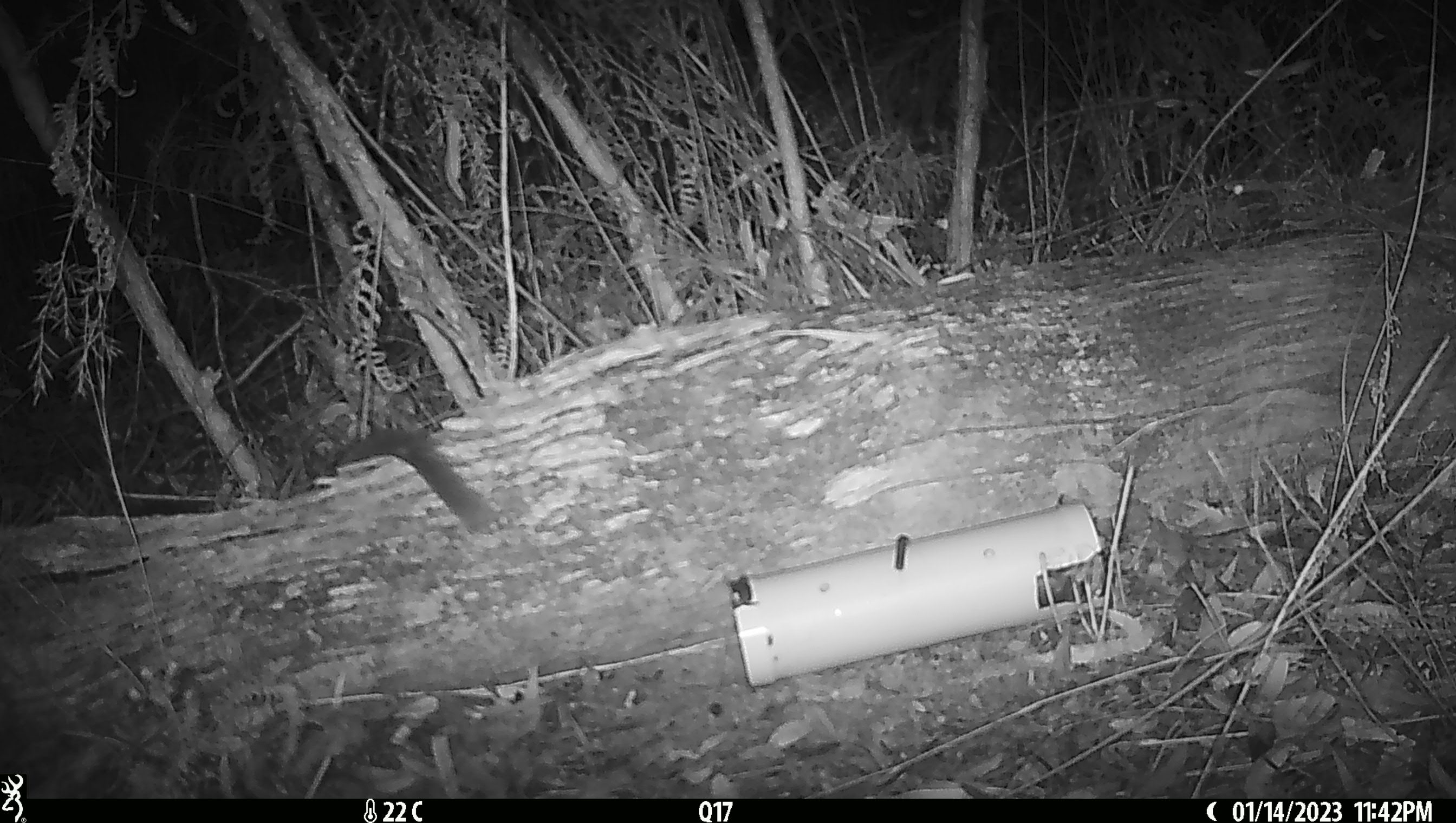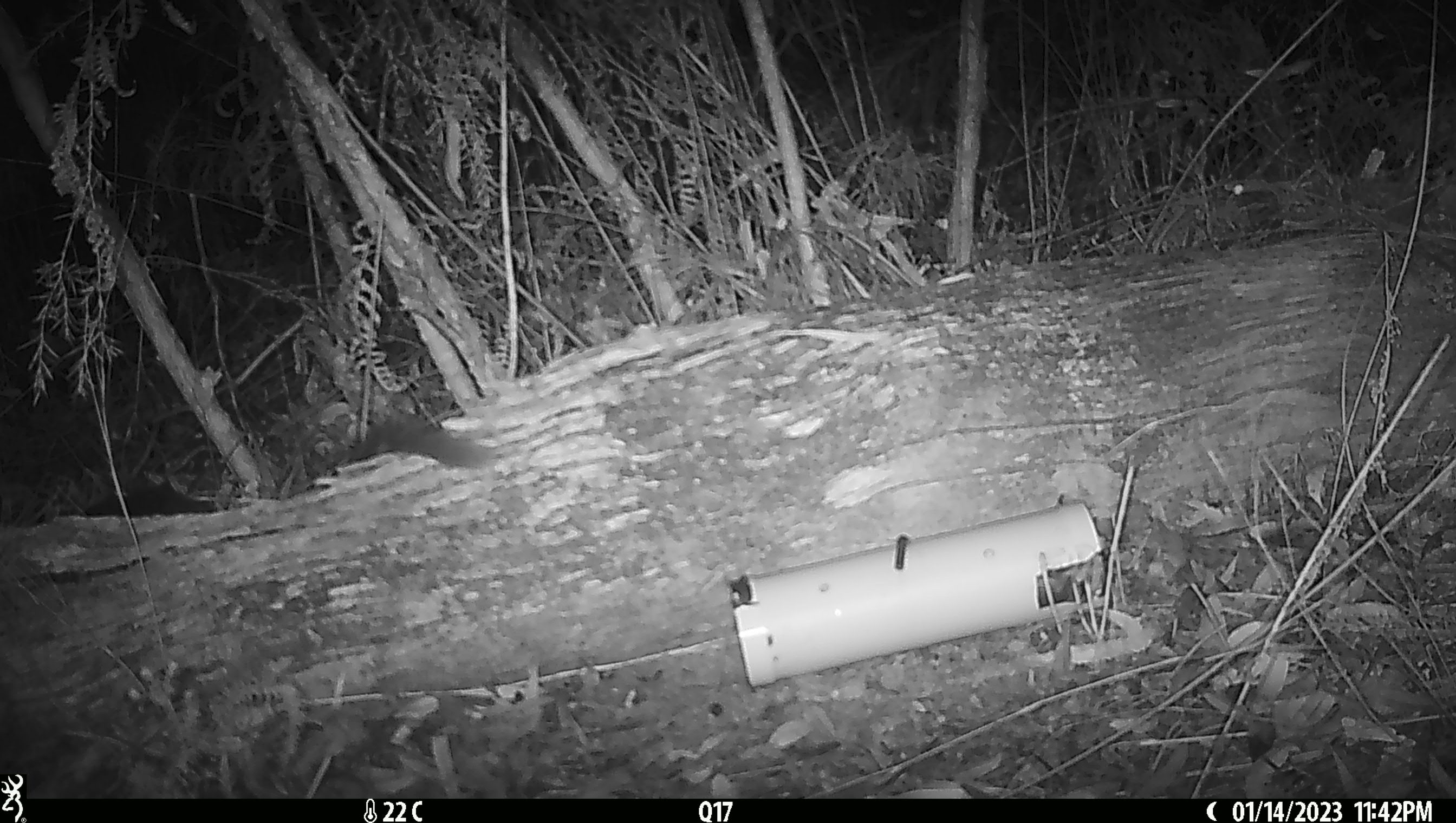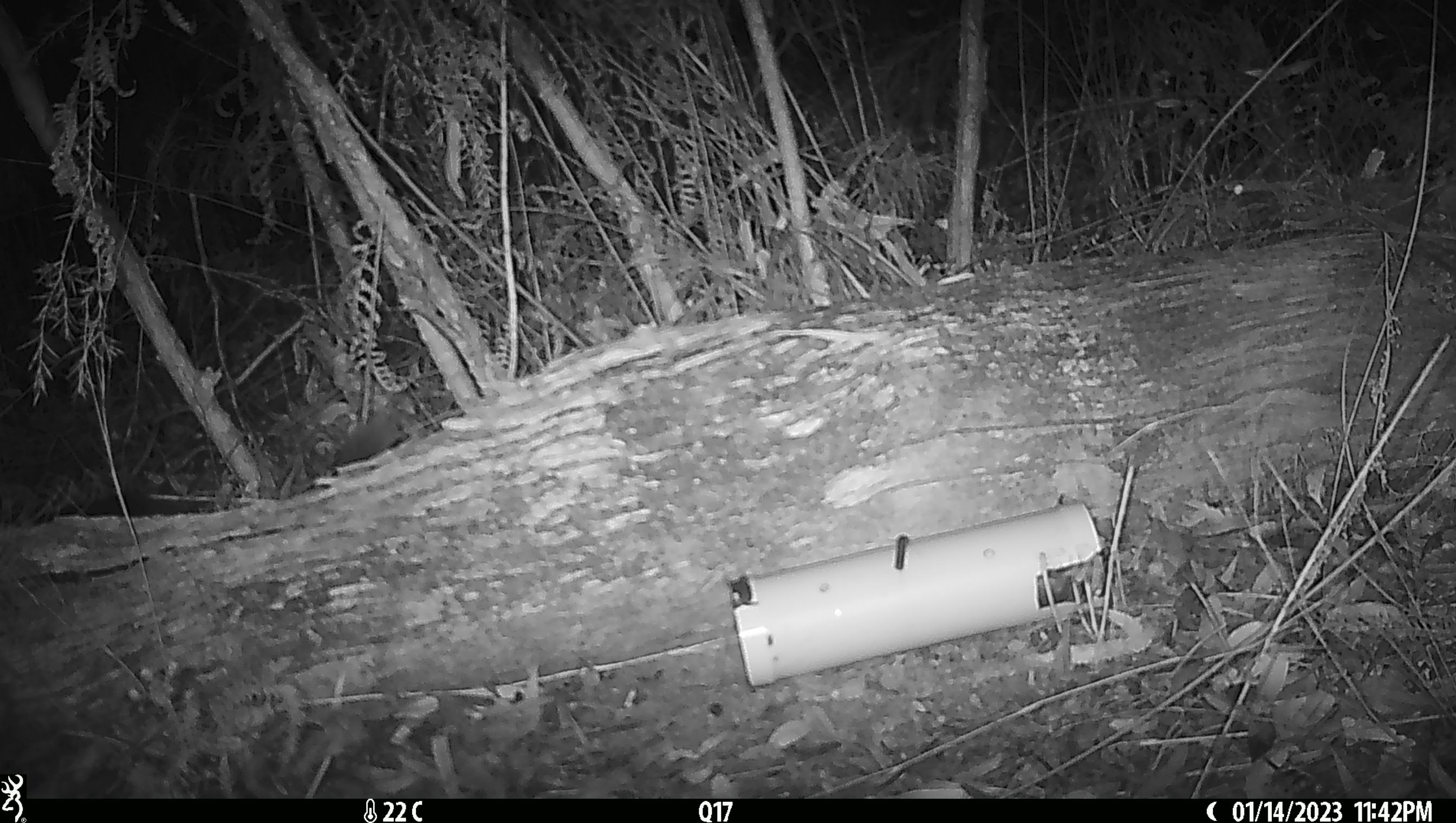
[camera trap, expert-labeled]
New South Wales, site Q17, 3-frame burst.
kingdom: Animalia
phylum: Chordata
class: Mammalia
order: Dasyuromorphia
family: Dasyuridae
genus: Dasyurus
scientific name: Dasyurus maculatus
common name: spotted-tailed quoll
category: quoll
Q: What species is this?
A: Quoll (spotted-tailed quoll) (Dasyurus maculatus).